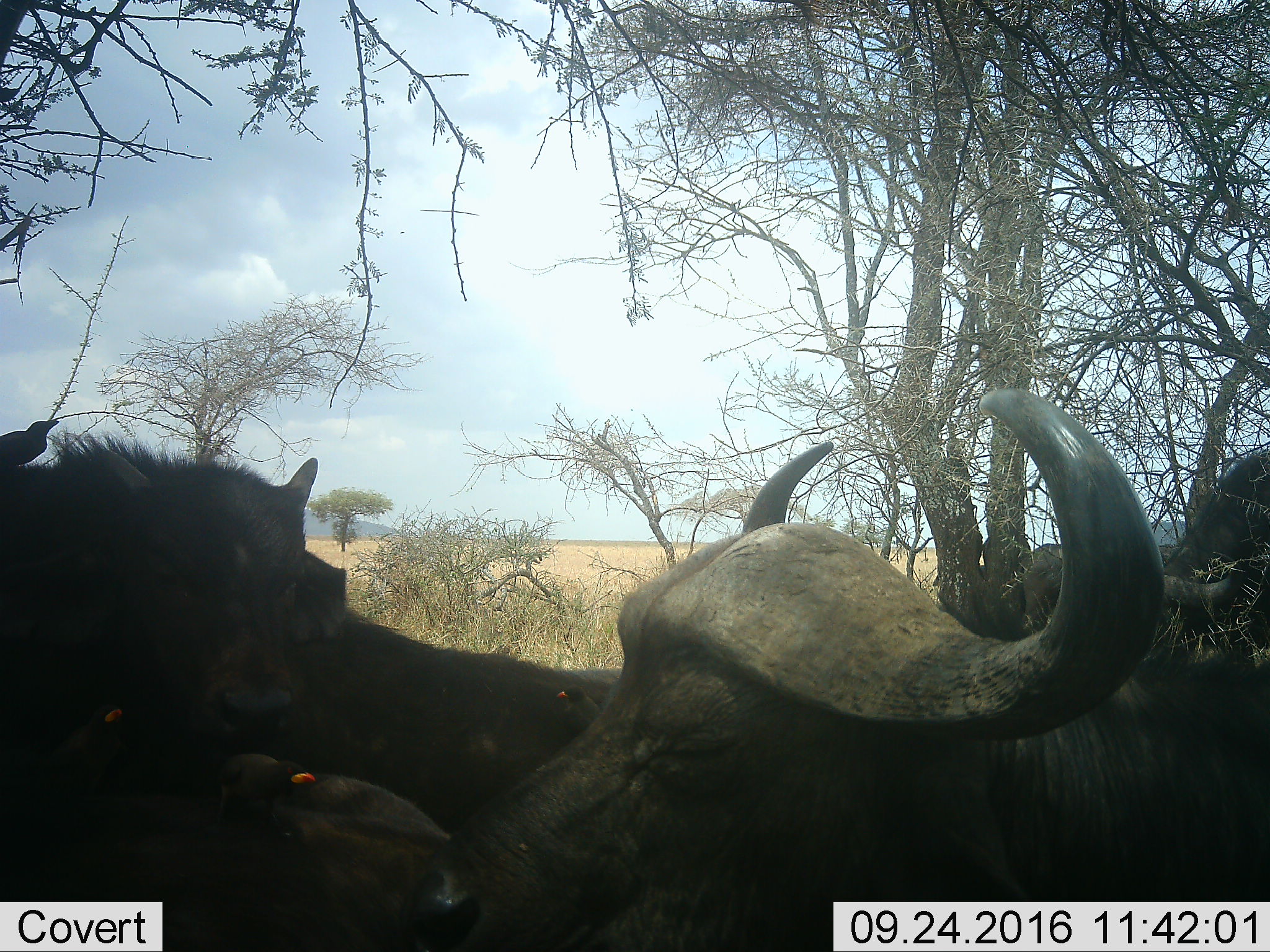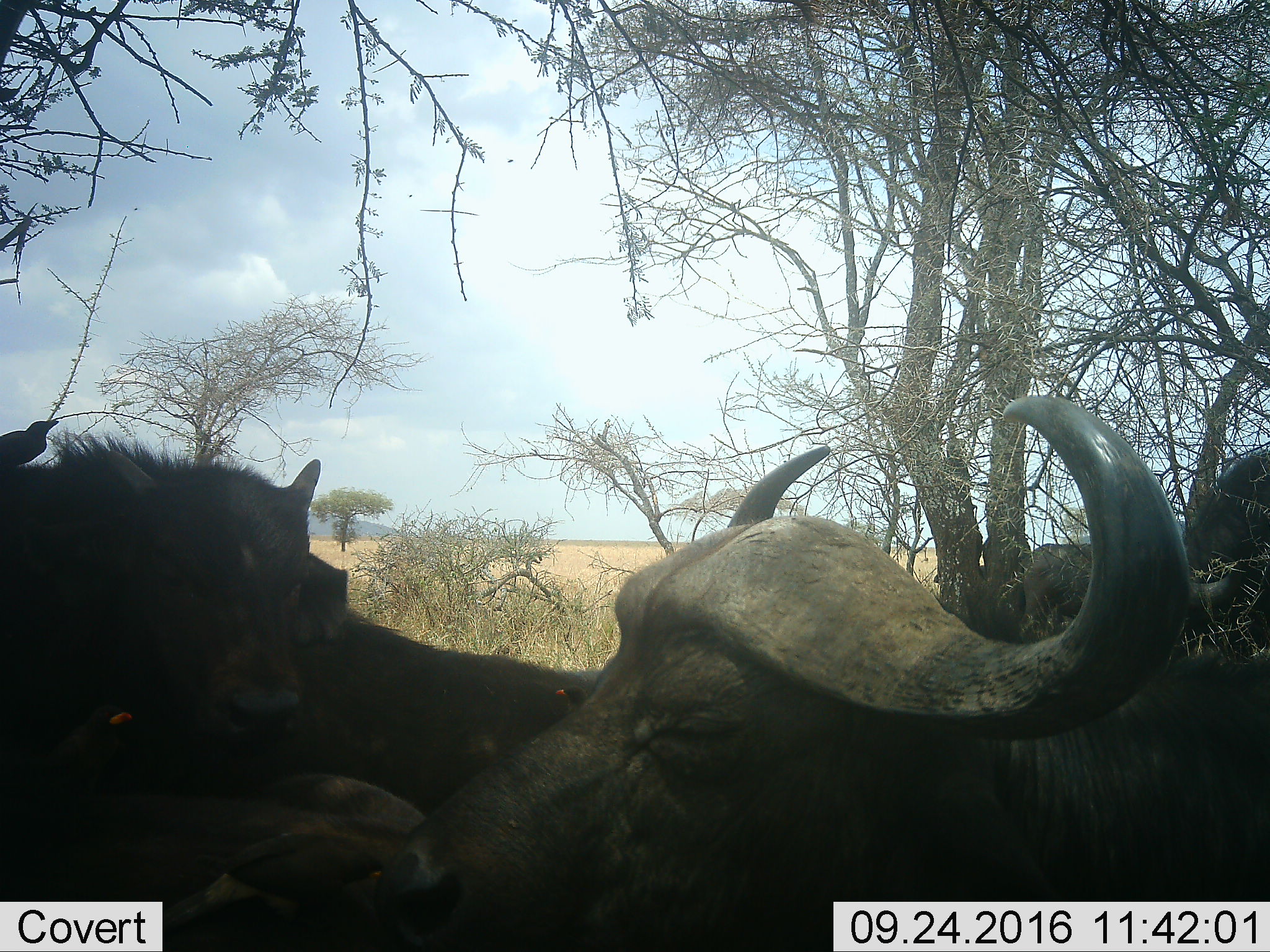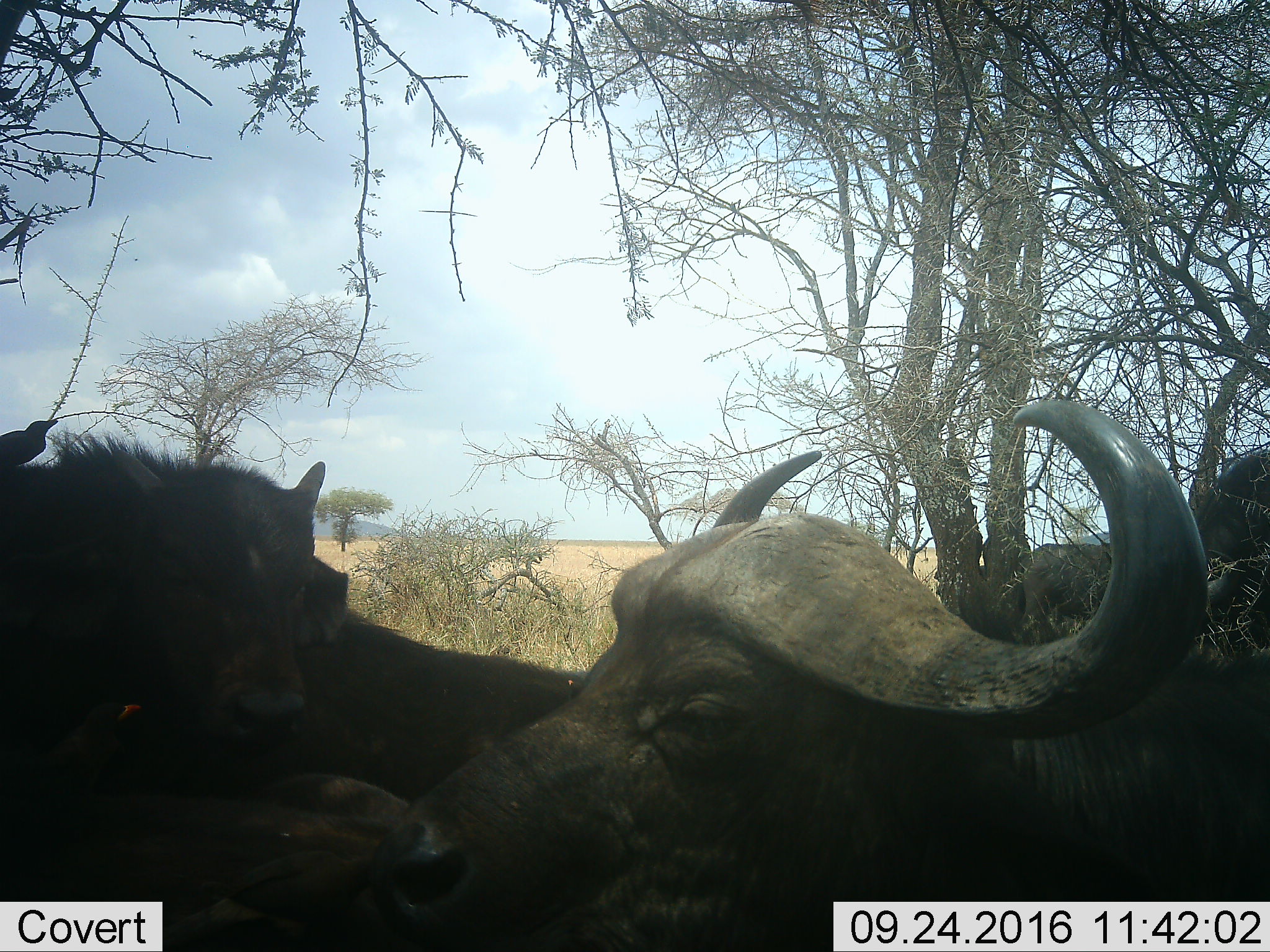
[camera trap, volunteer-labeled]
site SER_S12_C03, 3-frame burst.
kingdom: Animalia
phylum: Chordata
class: Mammalia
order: Artiodactyla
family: Bovidae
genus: Syncerus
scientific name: Syncerus caffer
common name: african buffalo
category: buffalo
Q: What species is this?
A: Buffalo (african buffalo) (Syncerus caffer).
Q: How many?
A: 4.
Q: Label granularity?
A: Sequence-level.